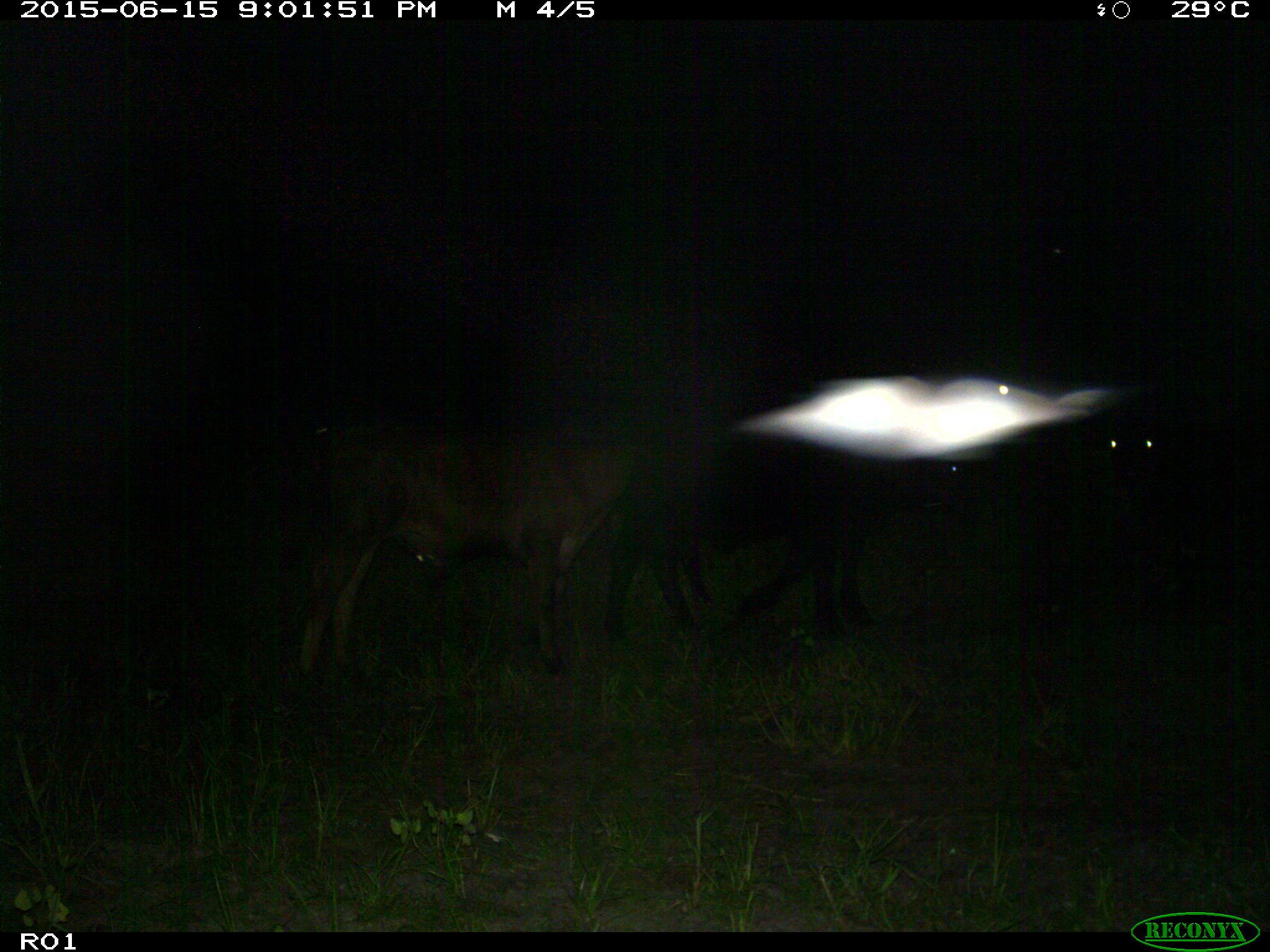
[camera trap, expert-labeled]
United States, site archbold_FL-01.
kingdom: Animalia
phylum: Chordata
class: Mammalia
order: Artiodactyla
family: Bovidae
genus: Bos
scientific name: Bos taurus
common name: domestic cow